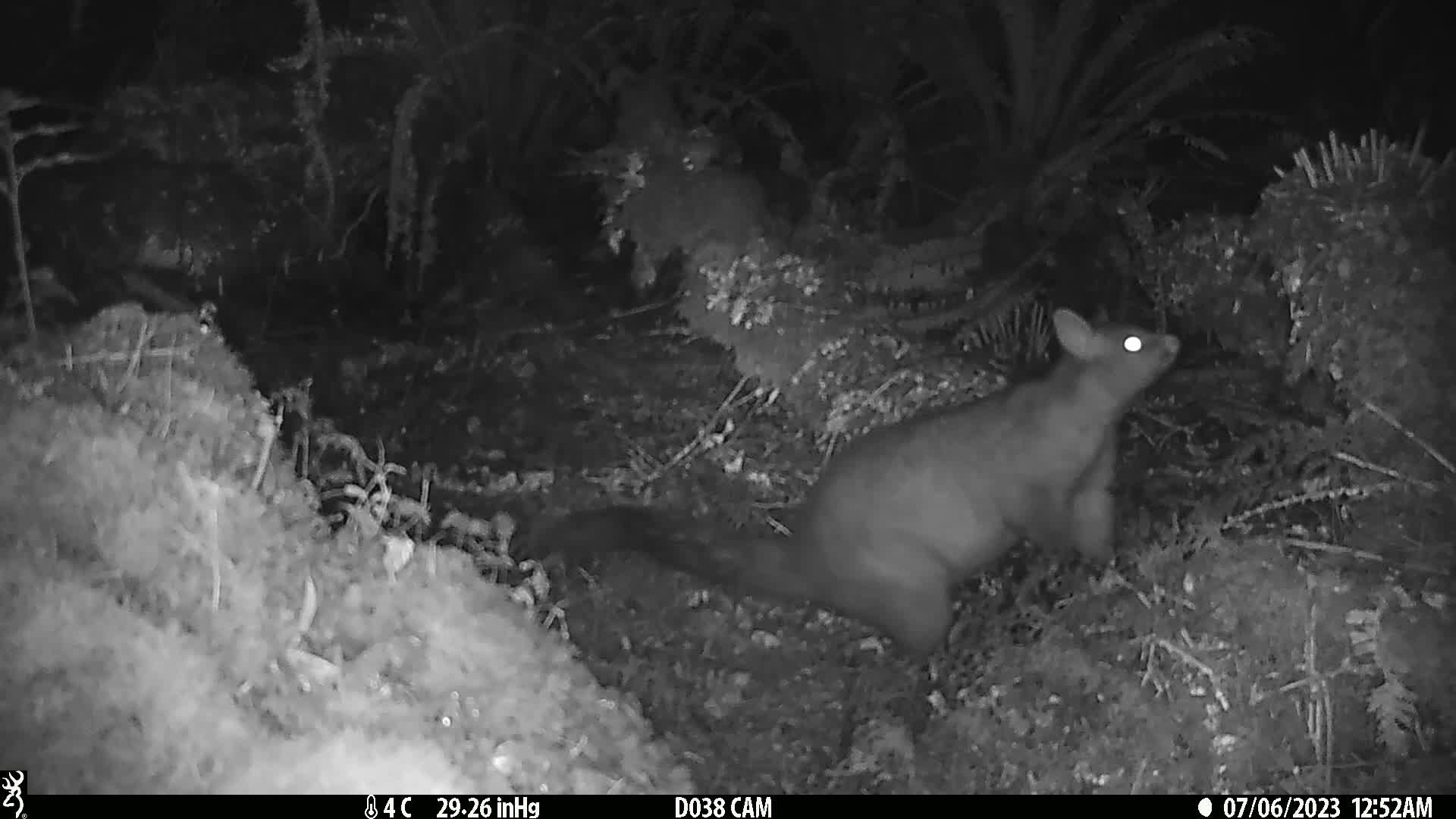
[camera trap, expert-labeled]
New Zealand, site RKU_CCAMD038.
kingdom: Animalia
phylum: Chordata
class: Mammalia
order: Diprotodontia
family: Phalangeridae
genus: Trichosurus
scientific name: Trichosurus vulpecula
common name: common brushtail possum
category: possum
Possum (common brushtail possum) (Trichosurus vulpecula).